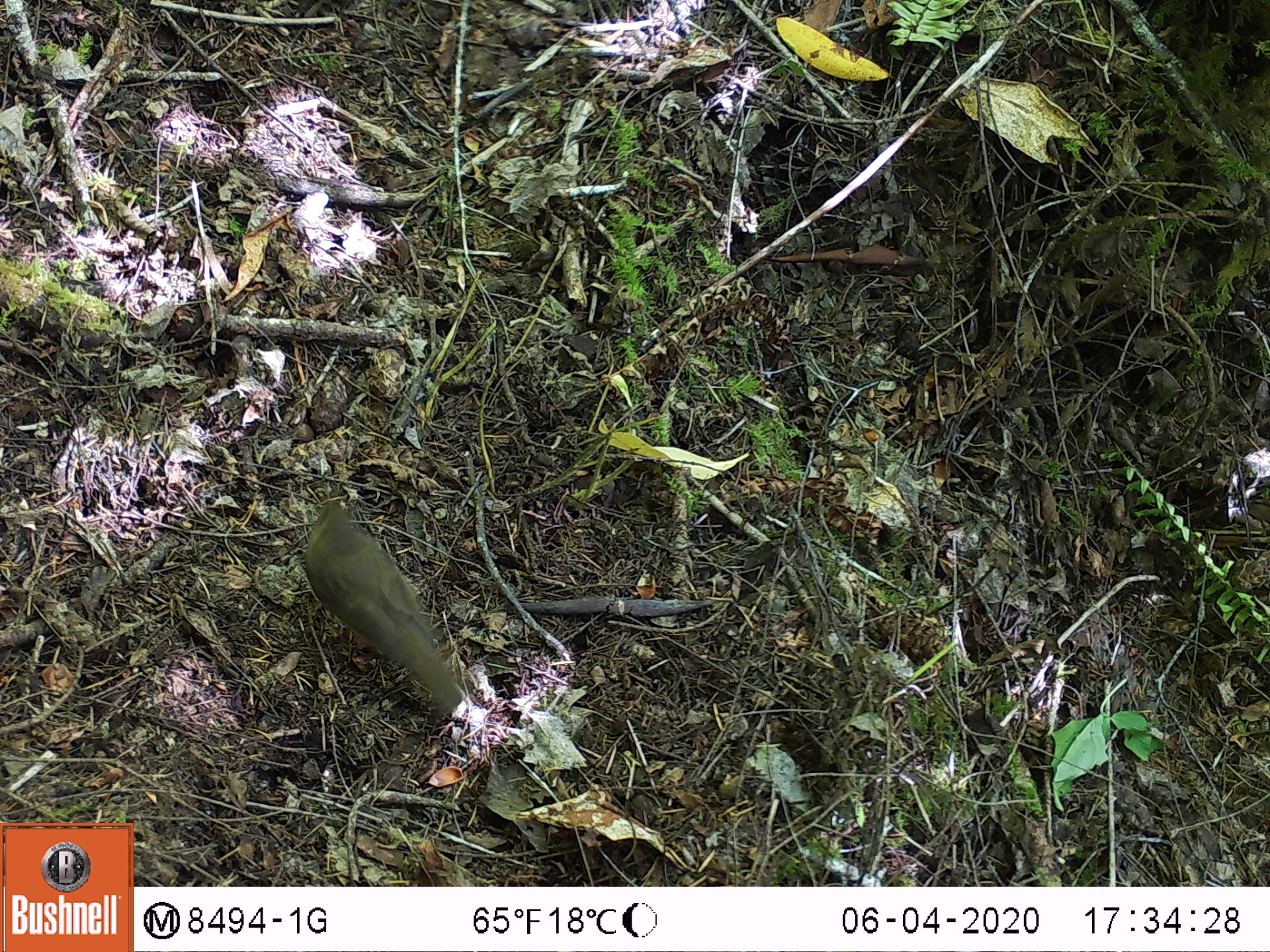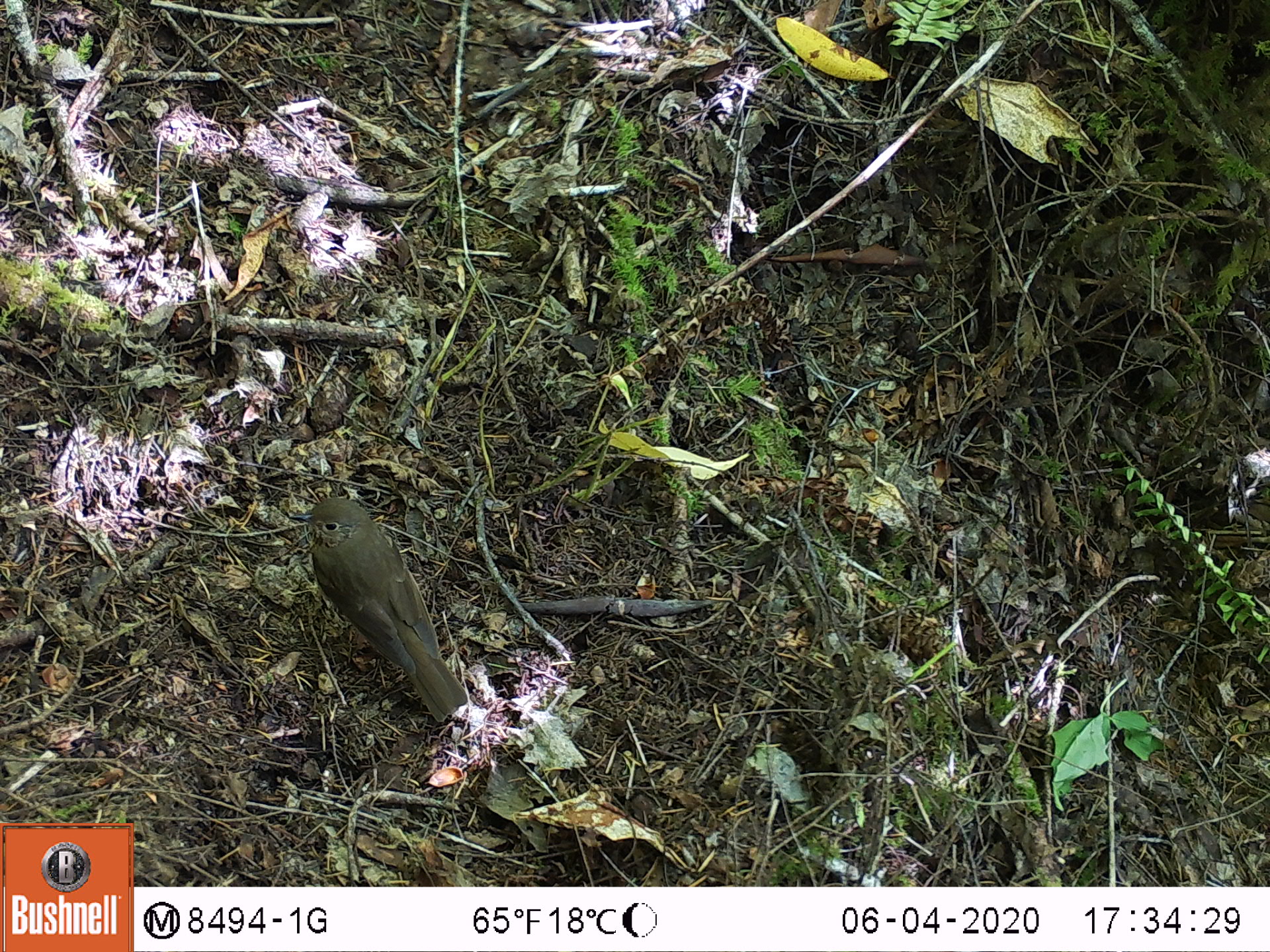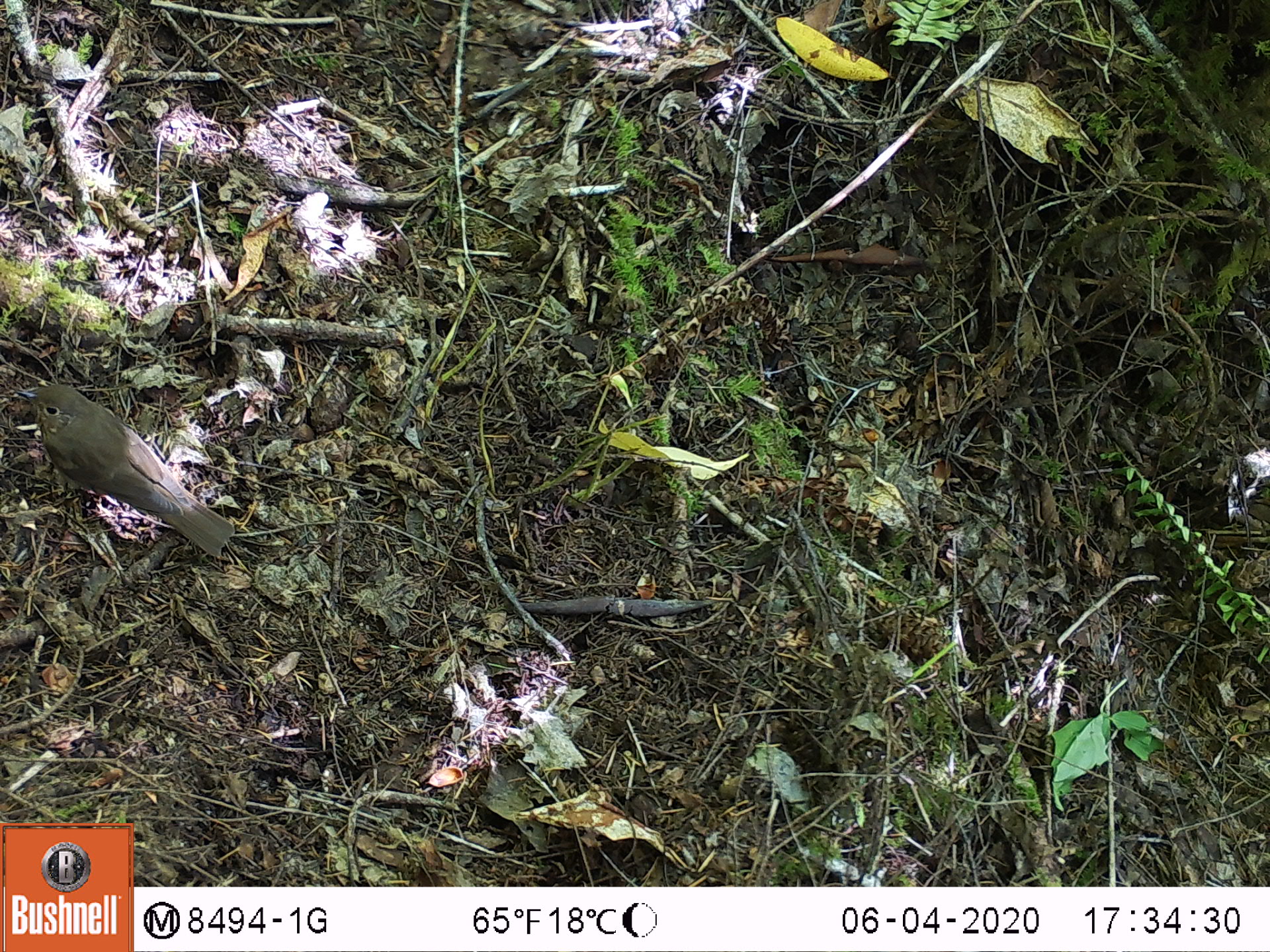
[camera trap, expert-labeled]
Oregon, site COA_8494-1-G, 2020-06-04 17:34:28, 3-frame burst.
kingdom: Animalia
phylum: Chordata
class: Aves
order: Passeriformes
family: Turdidae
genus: Catharus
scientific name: Catharus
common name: brown thrushes and nightingale-thrushes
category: catharus species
Catharus species (brown thrushes and nightingale-thrushes) (Catharus).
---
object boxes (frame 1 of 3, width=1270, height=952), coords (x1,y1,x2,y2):
catharus species: (297,498,468,716)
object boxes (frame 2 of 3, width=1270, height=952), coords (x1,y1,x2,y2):
catharus species: (288,485,472,731)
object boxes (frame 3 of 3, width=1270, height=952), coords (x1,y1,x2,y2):
catharus species: (18,376,247,568)